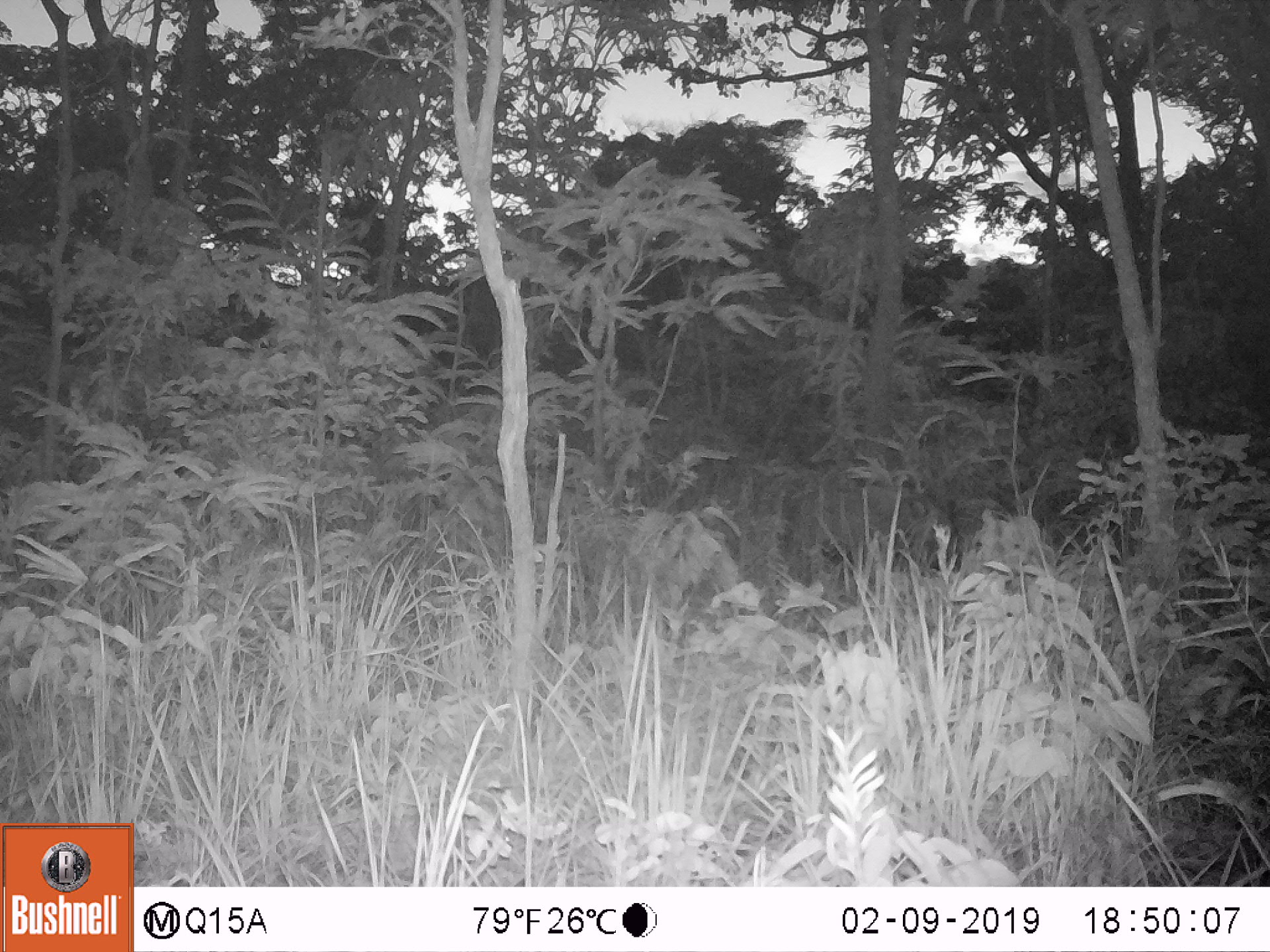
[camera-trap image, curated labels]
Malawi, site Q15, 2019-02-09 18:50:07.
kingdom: Animalia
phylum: Chordata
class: Mammalia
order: Artiodactyla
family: Suidae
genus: Potamochoerus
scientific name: Potamochoerus larvatus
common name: bushpig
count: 1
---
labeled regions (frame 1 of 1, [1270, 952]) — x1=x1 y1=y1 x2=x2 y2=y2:
bushpig: x1=778 y1=477 x2=963 y2=597